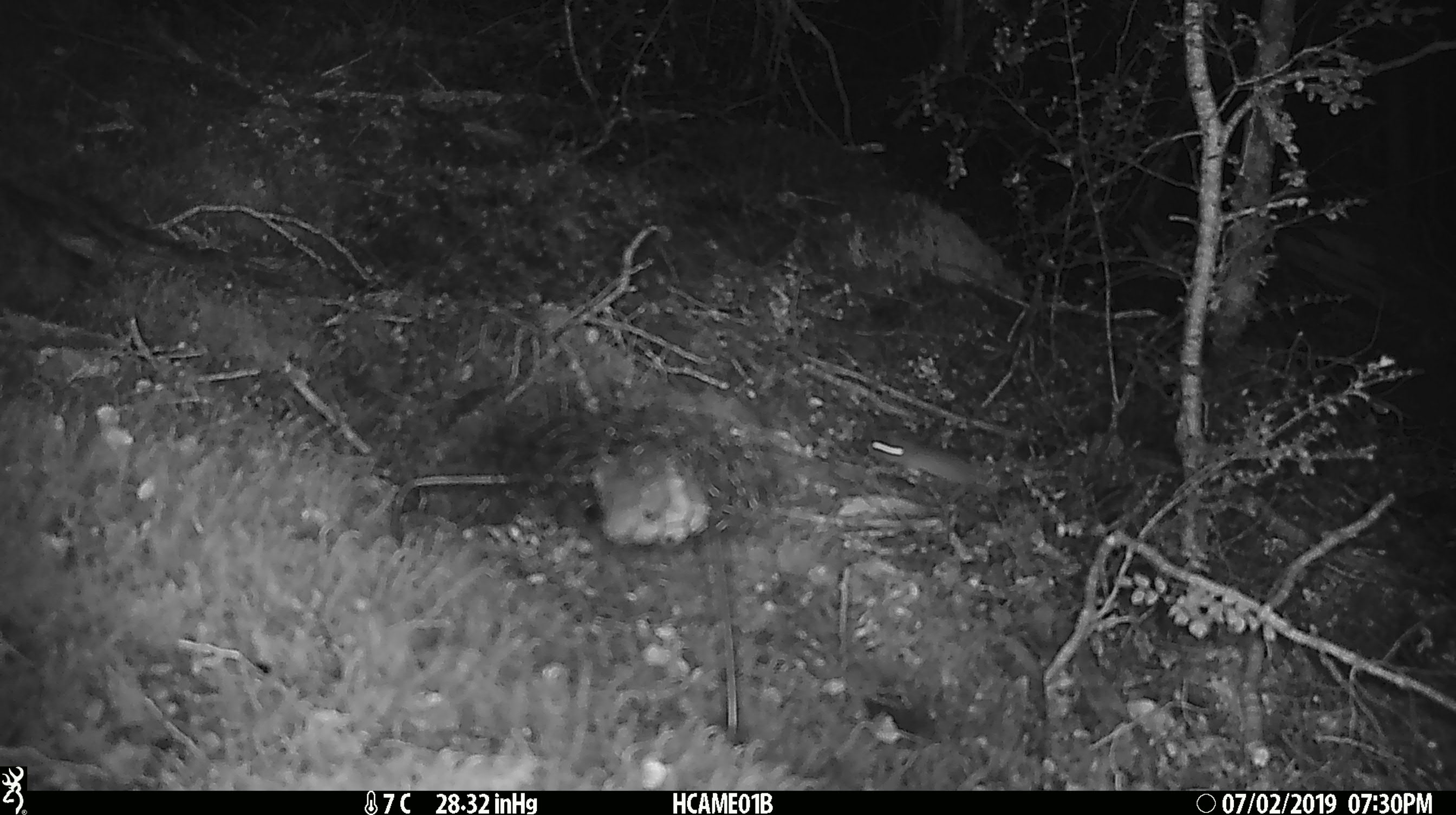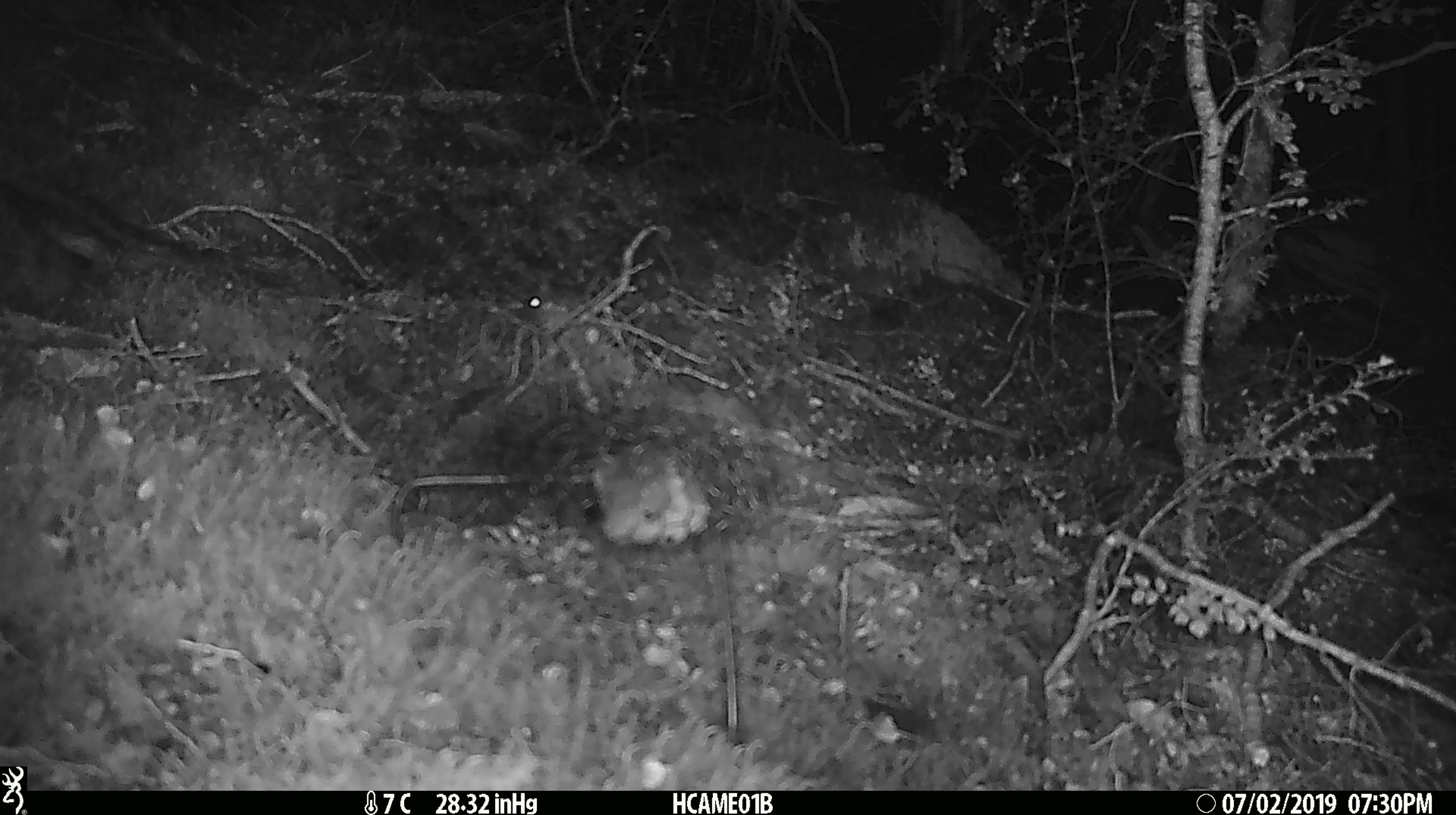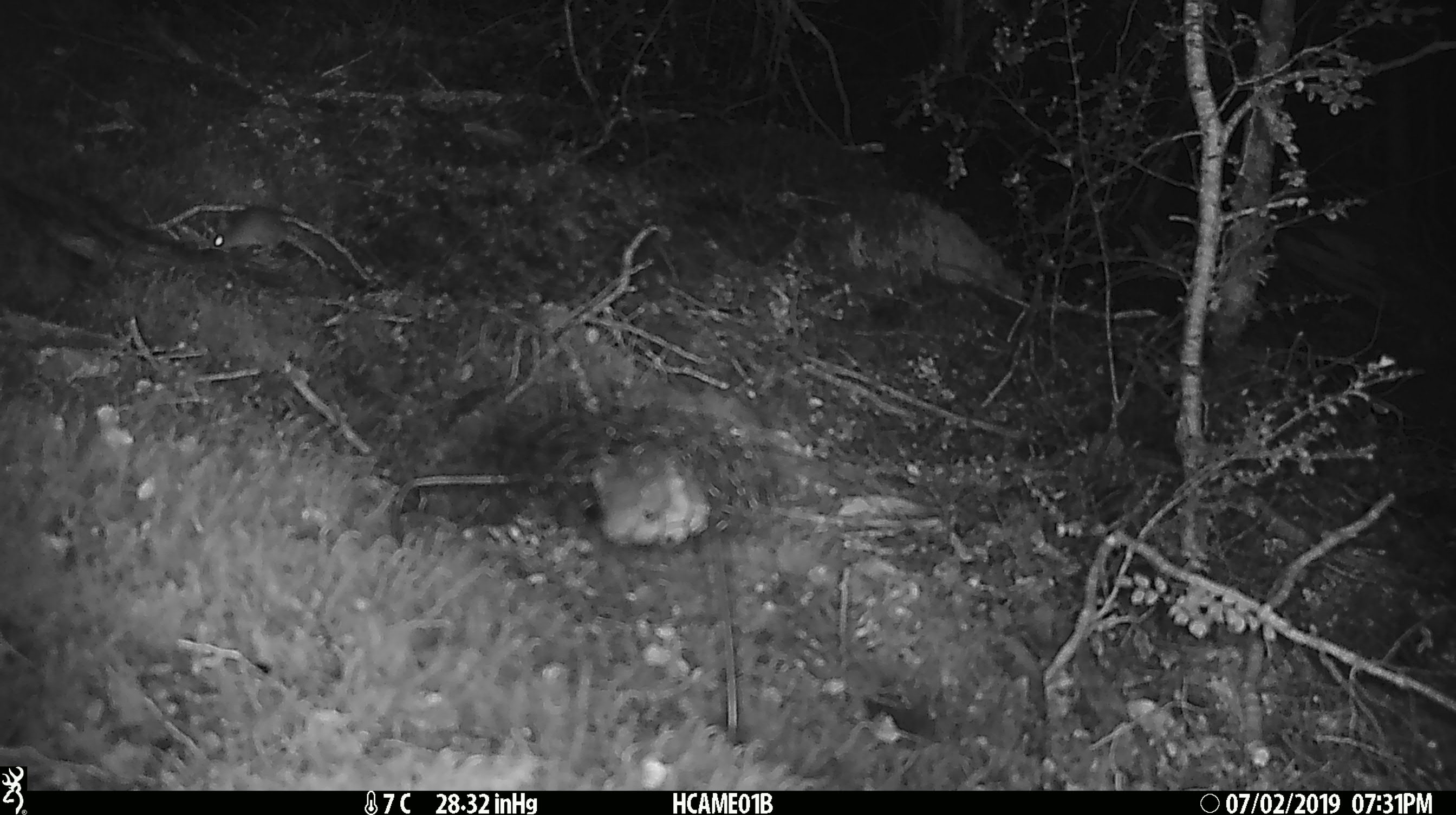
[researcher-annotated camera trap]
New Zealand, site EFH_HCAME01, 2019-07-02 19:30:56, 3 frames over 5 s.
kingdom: Animalia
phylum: Chordata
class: Mammalia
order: Rodentia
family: Muridae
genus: Mus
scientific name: Mus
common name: mouse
Mouse (Mus).